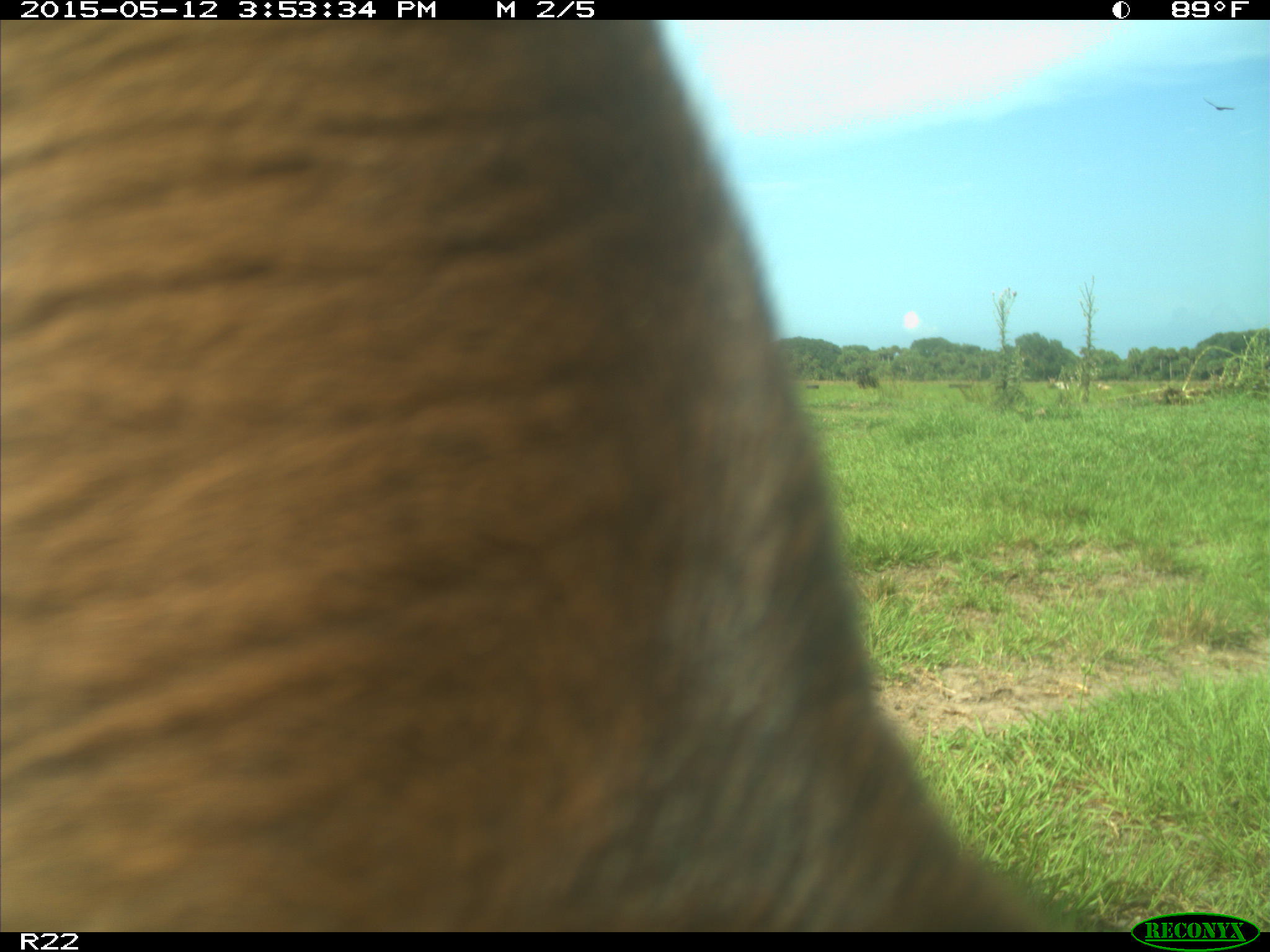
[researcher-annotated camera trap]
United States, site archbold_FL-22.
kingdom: Animalia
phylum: Chordata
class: Mammalia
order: Artiodactyla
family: Bovidae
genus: Bos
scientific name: Bos taurus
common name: domestic cow